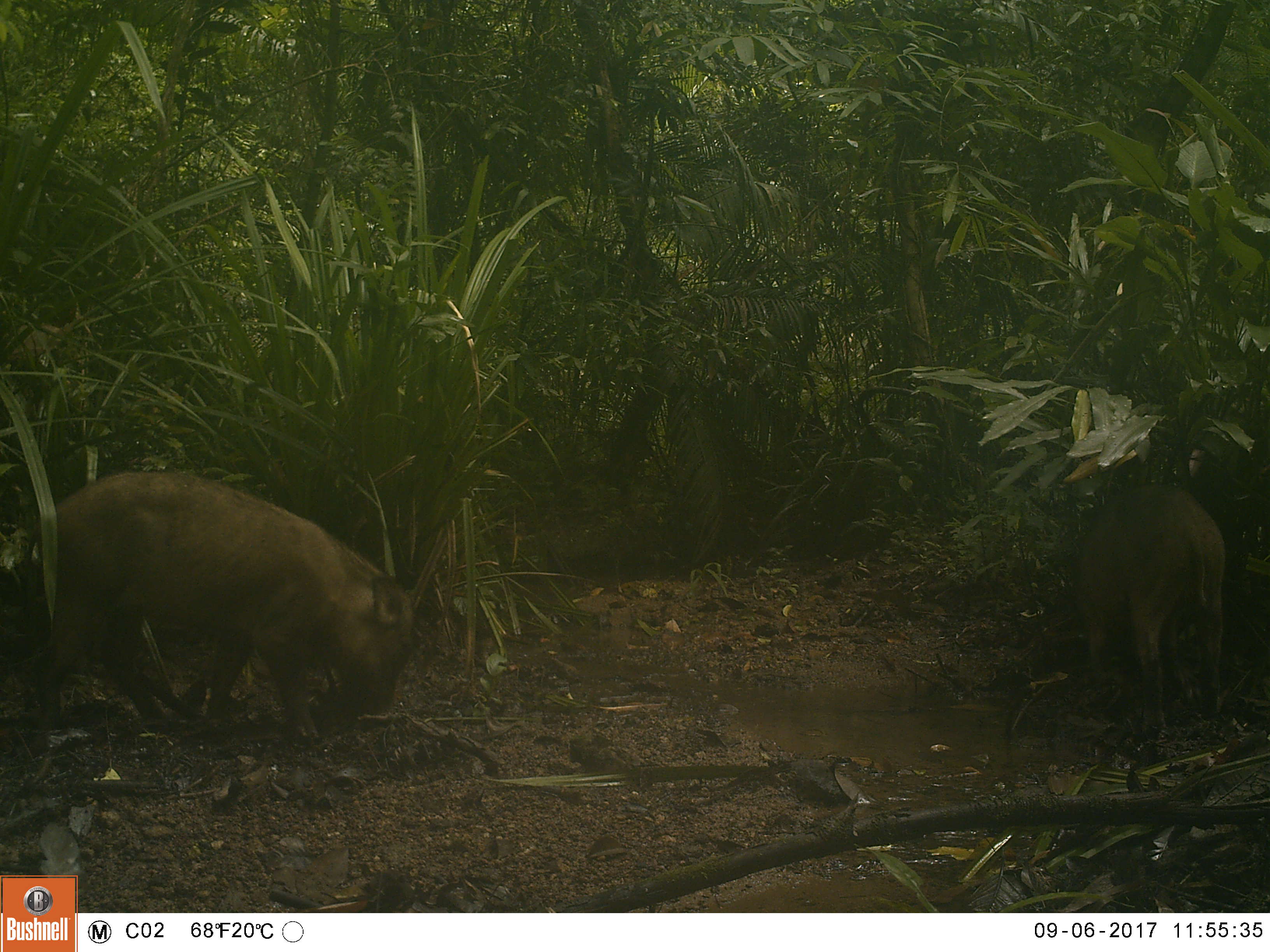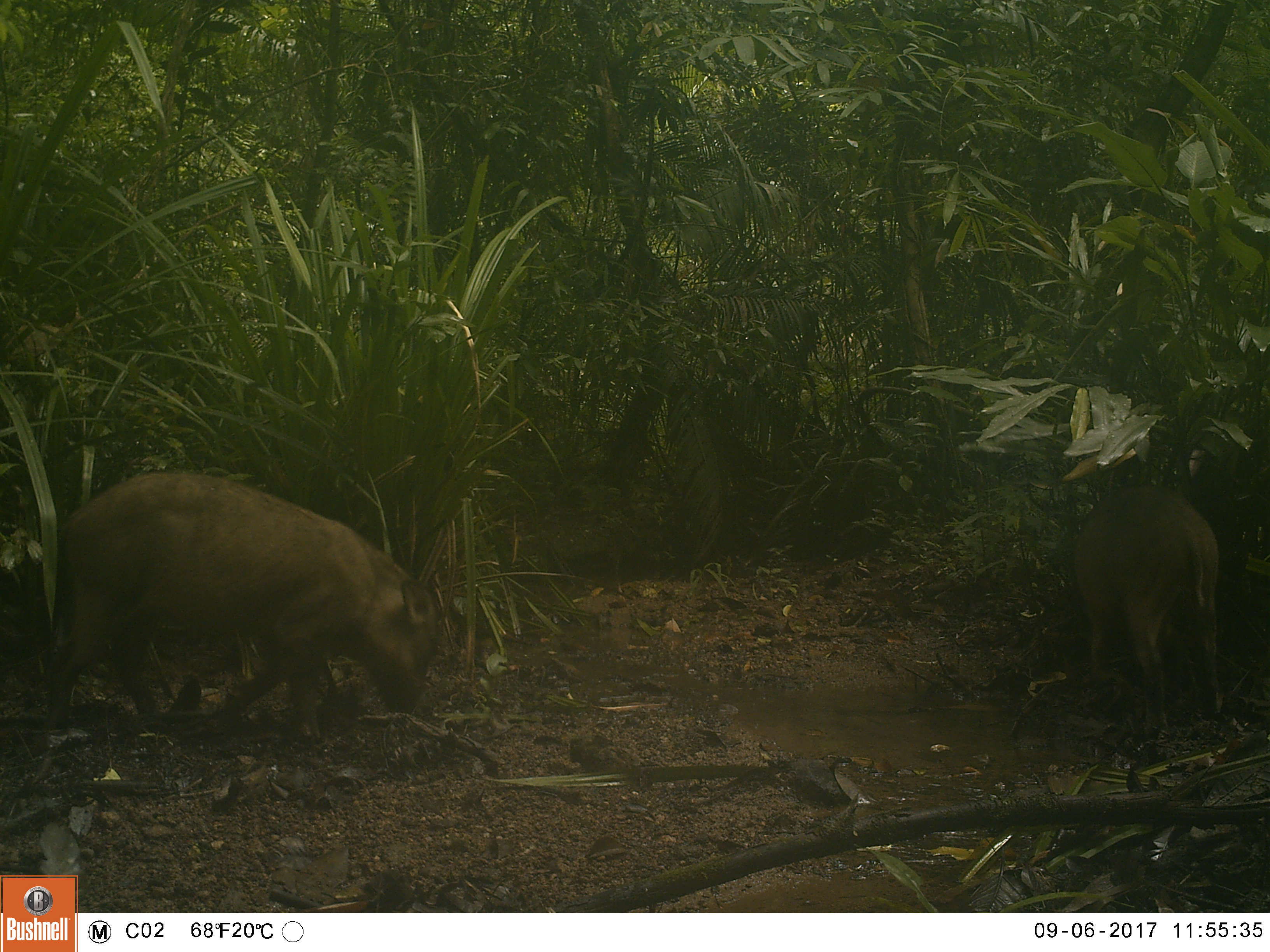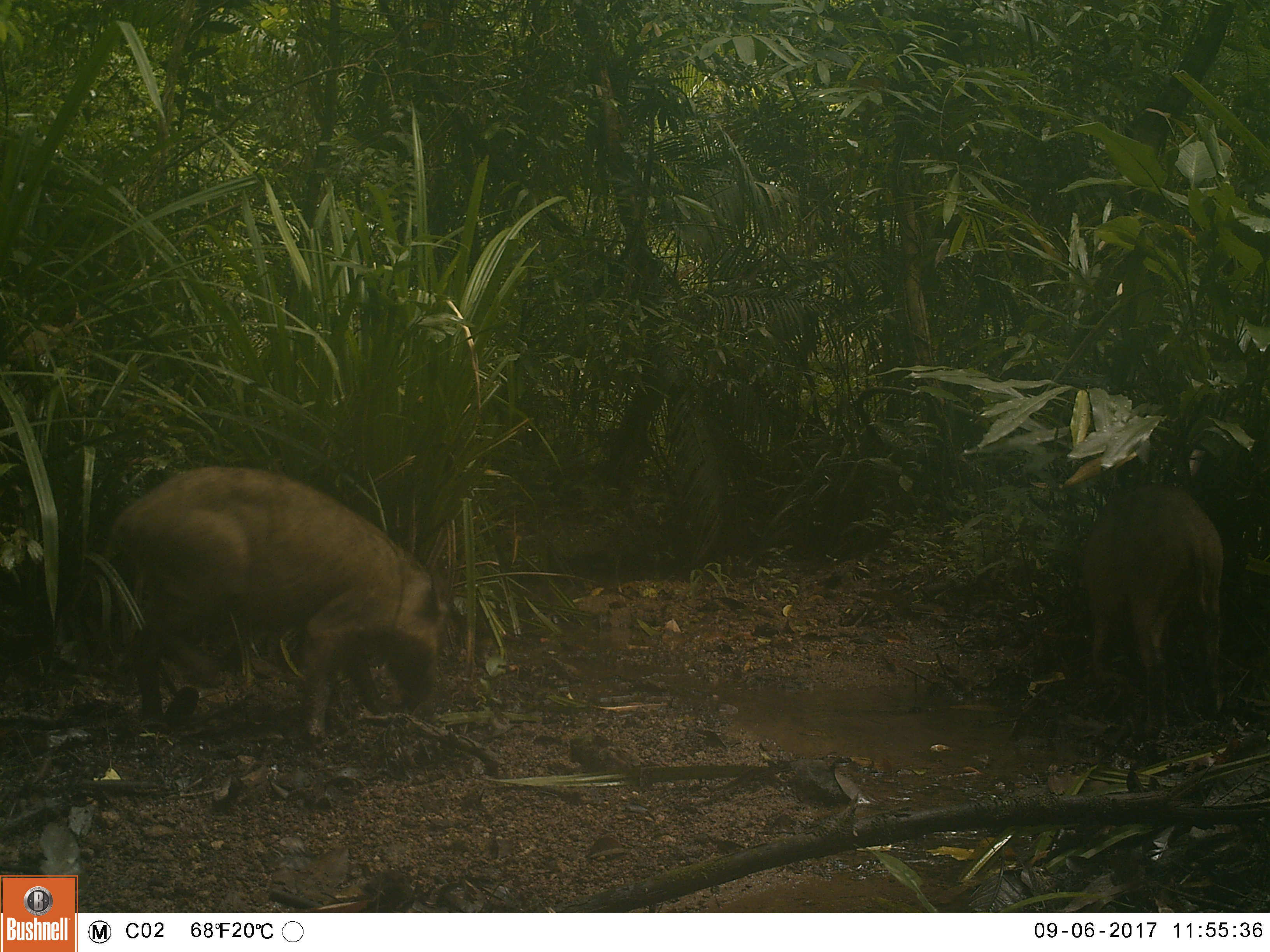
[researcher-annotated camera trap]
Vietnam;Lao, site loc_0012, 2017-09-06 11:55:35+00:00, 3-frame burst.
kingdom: Animalia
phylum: Chordata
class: Mammalia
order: Artiodactyla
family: Suidae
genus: Sus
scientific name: Sus scrofa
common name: eurasian wild pig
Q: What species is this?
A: Eurasian wild pig (Sus scrofa).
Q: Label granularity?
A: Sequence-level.